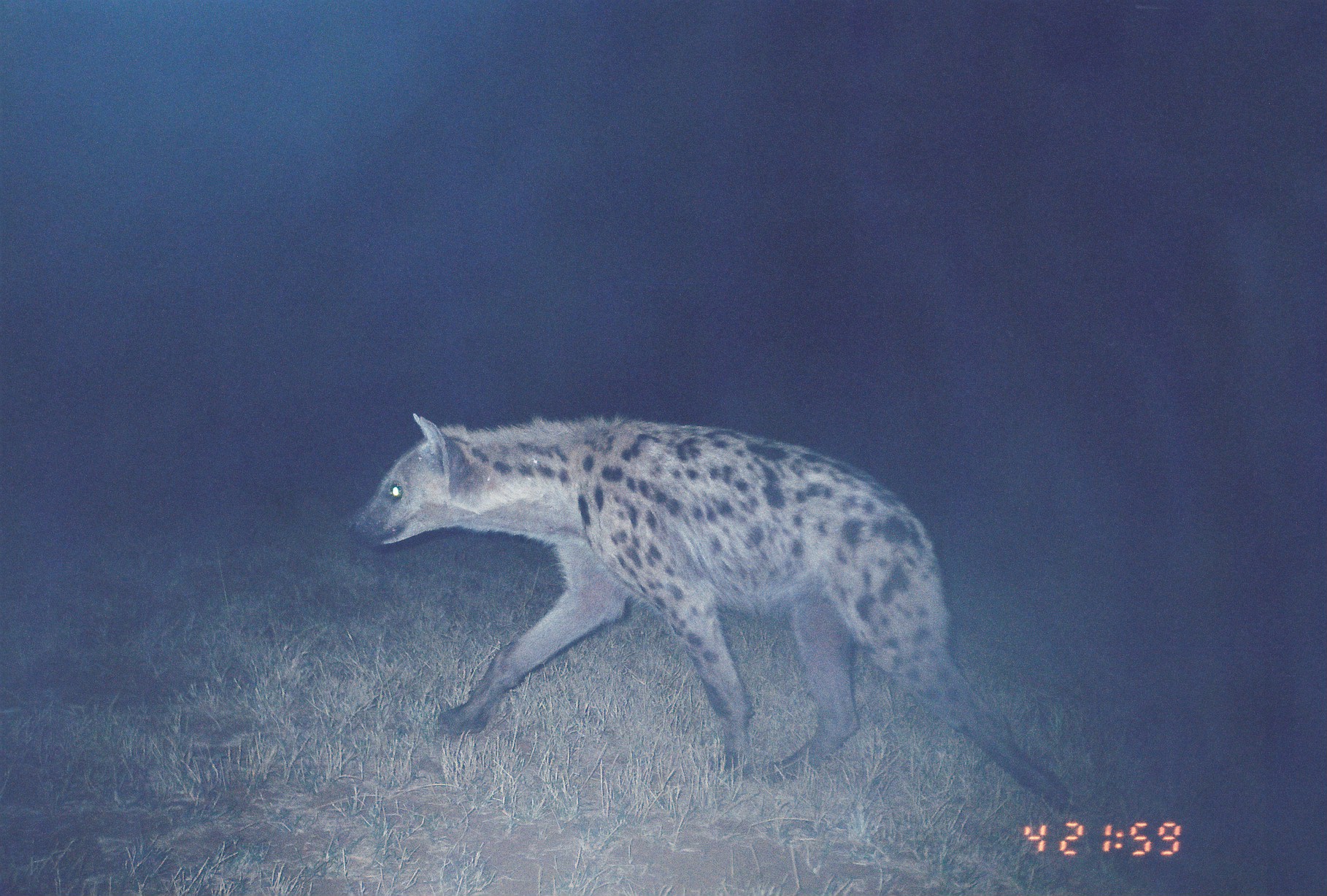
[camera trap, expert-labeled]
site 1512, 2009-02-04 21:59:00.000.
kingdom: Animalia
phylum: Chordata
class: Mammalia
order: Carnivora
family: Hyaenidae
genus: Crocuta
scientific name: Crocuta crocuta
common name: spotted hyena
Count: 1.